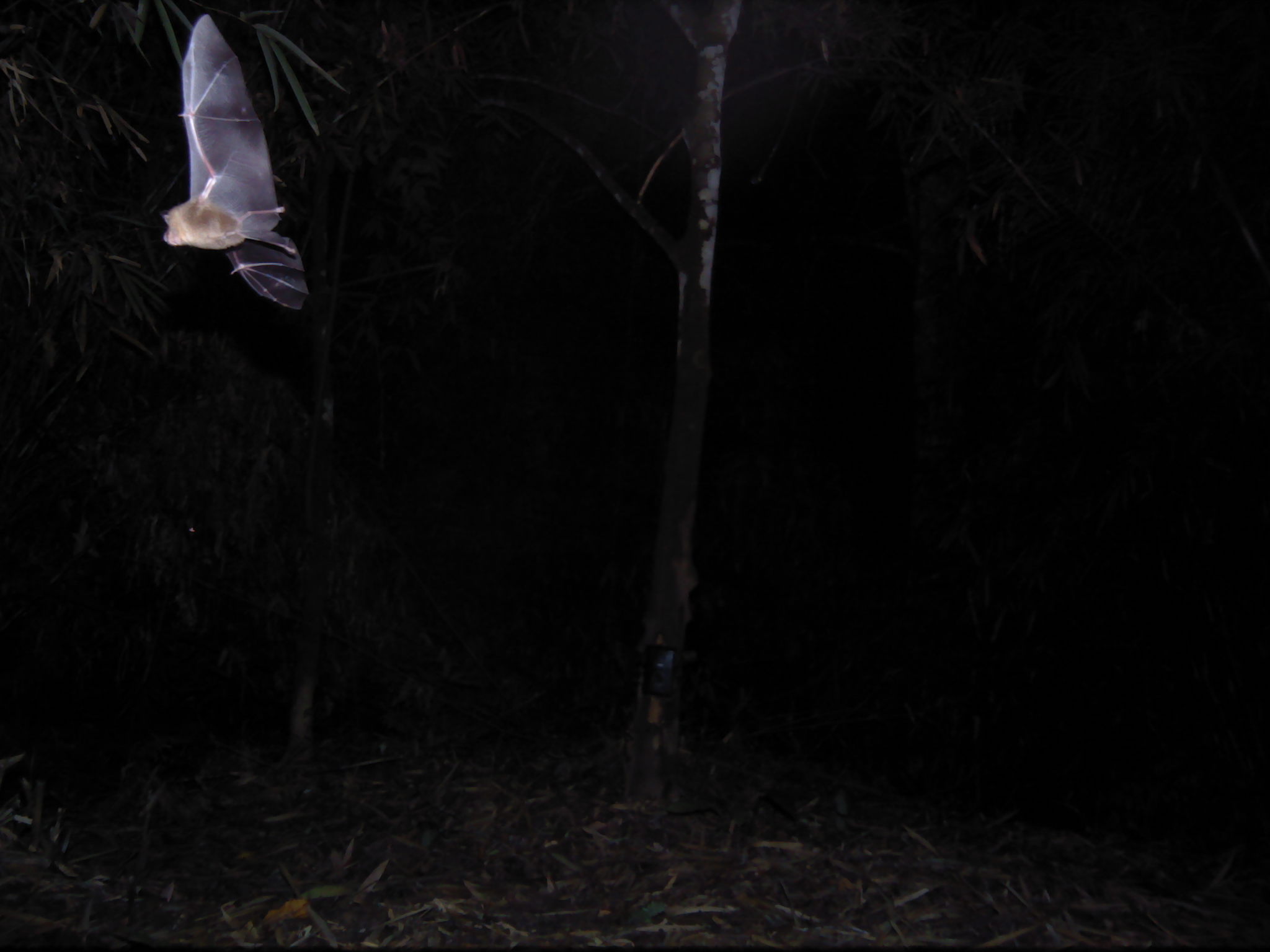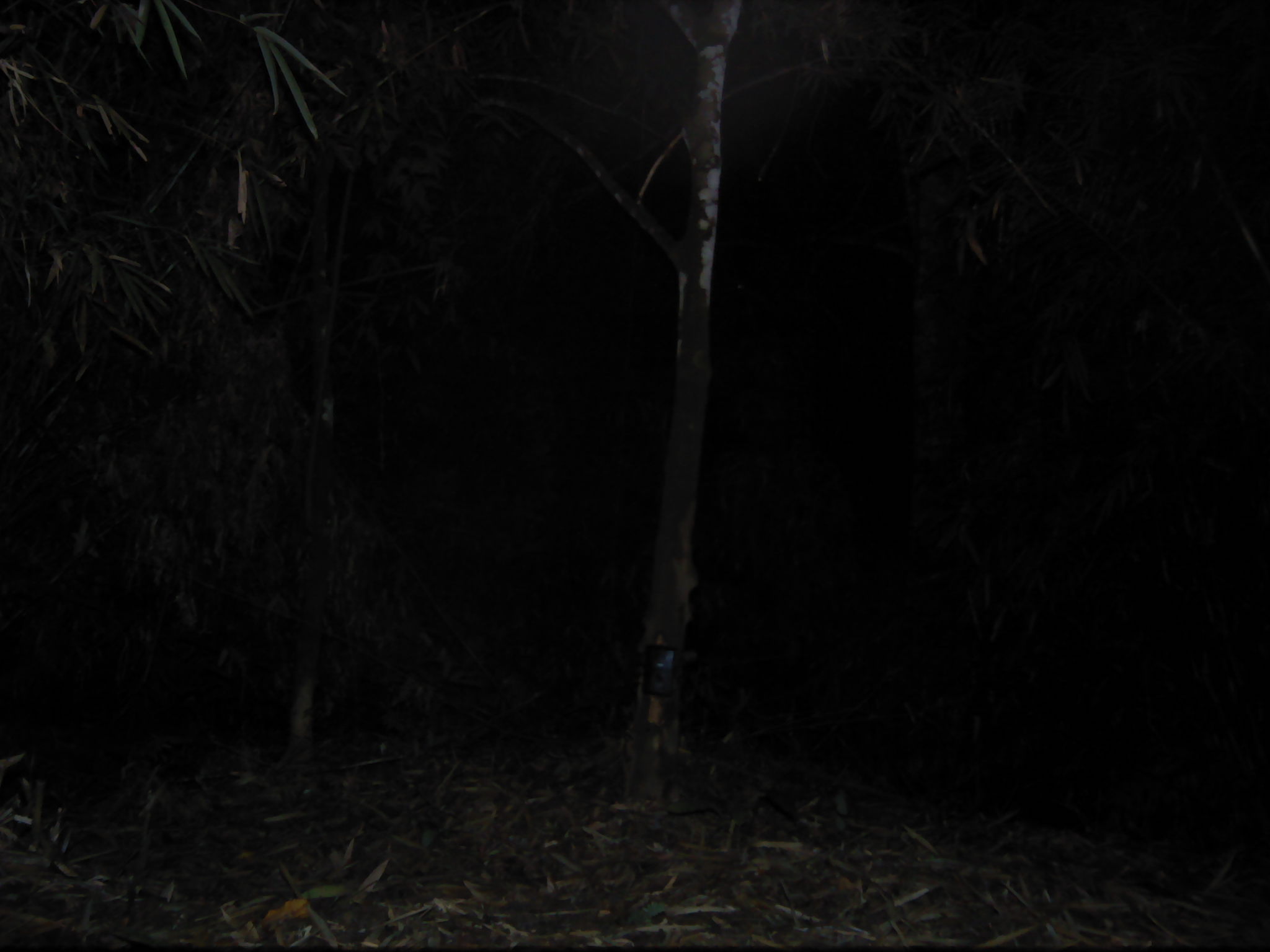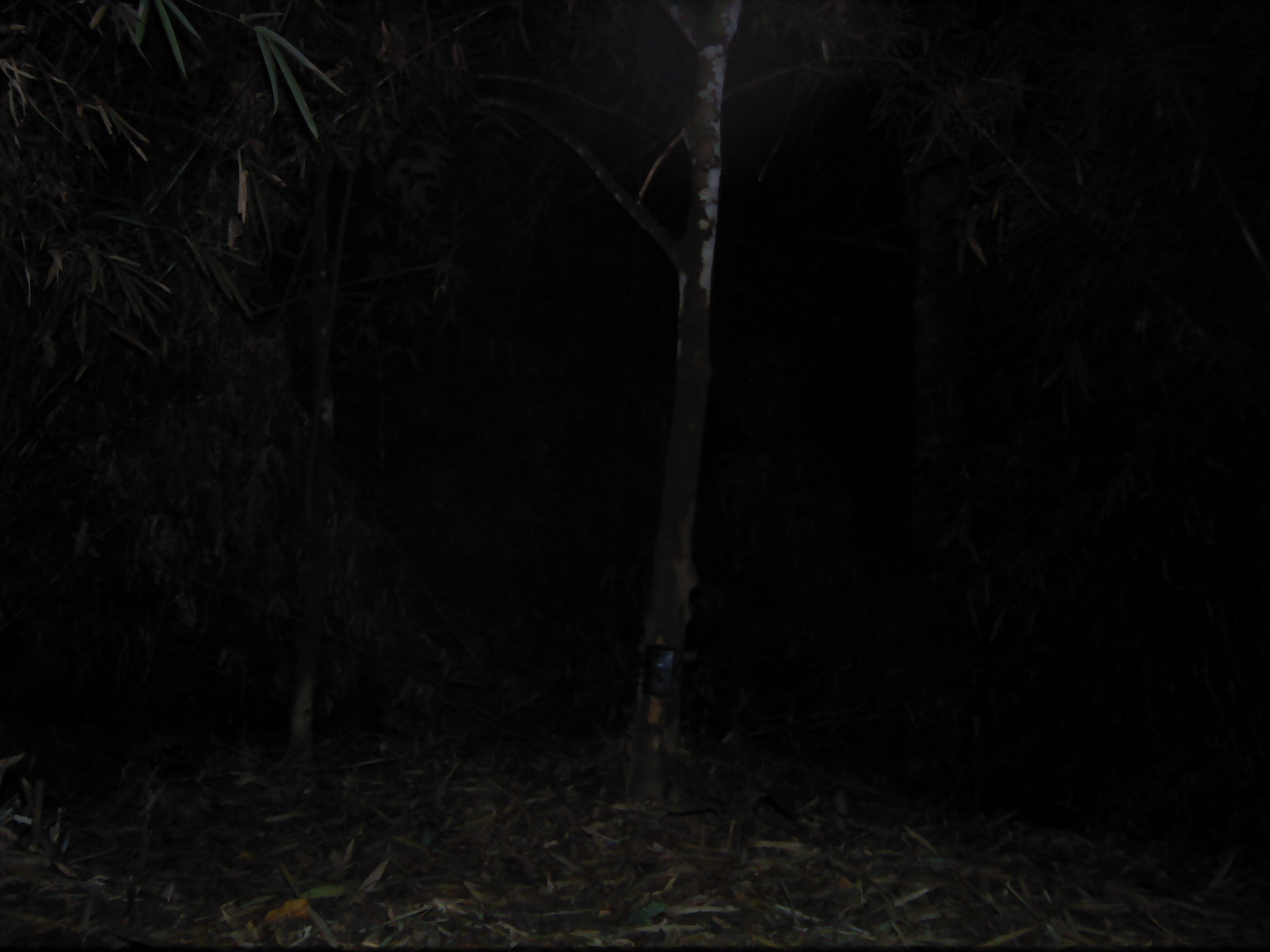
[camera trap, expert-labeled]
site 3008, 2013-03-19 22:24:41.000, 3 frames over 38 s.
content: unidentified animal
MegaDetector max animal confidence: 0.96